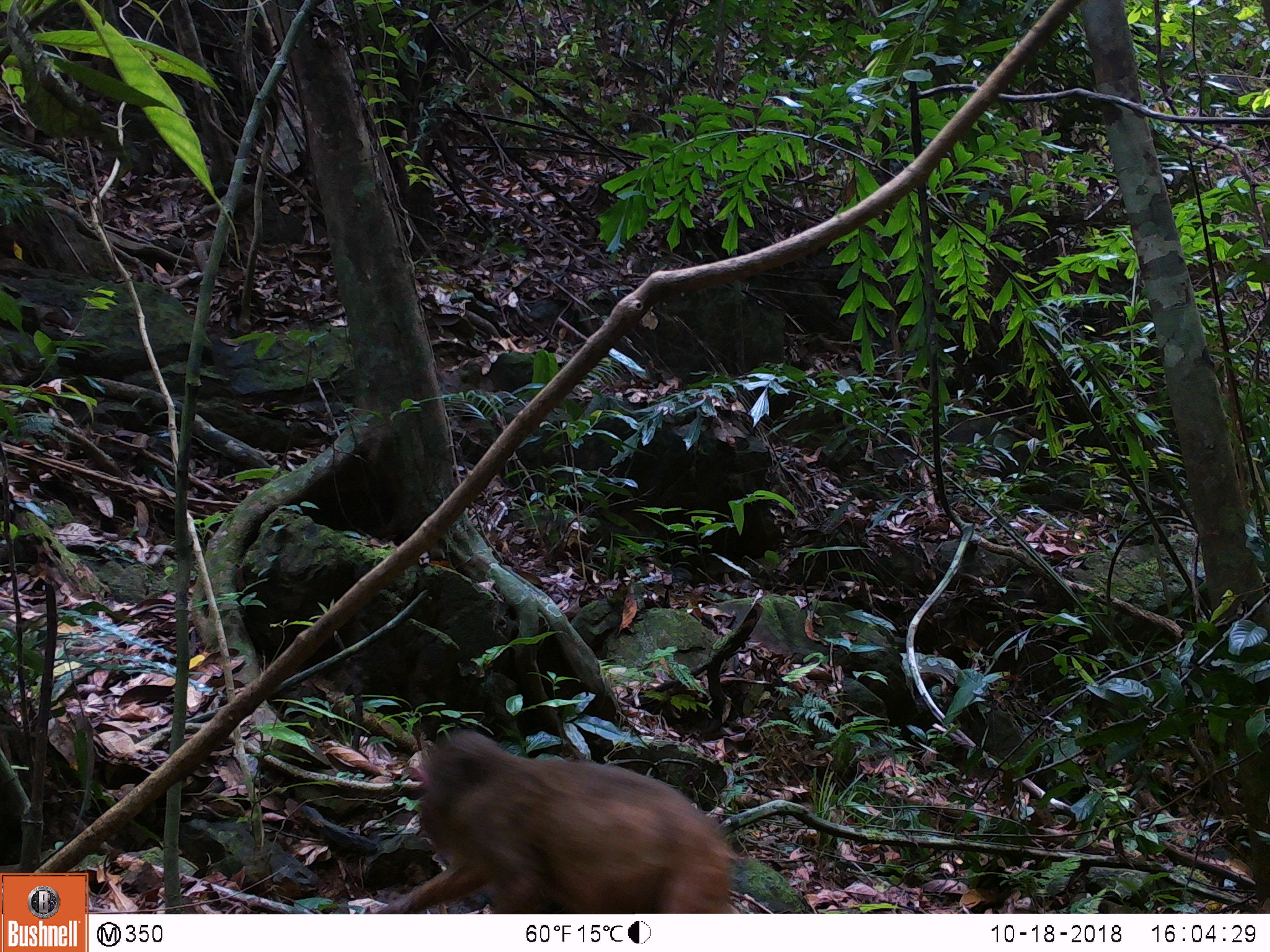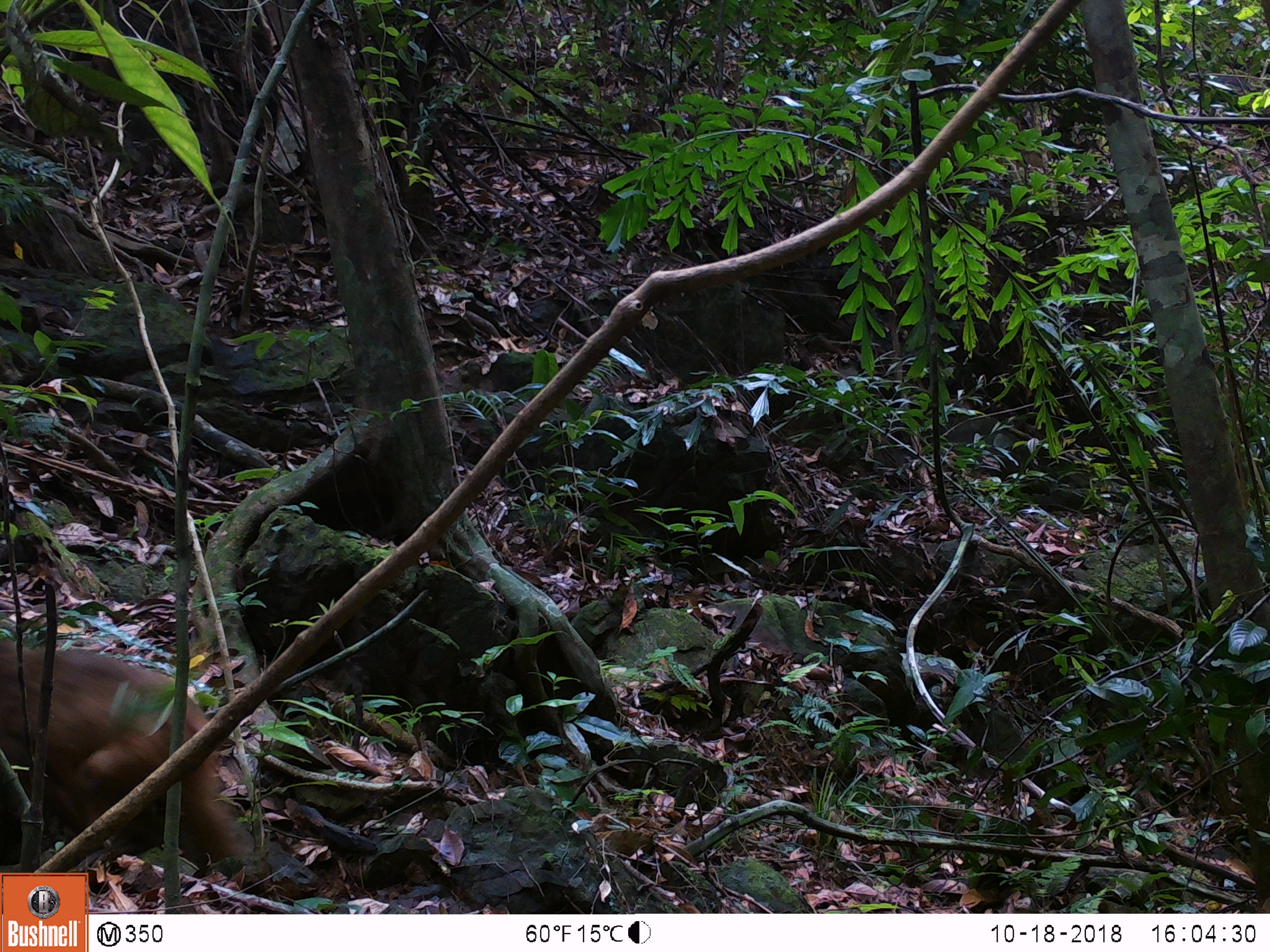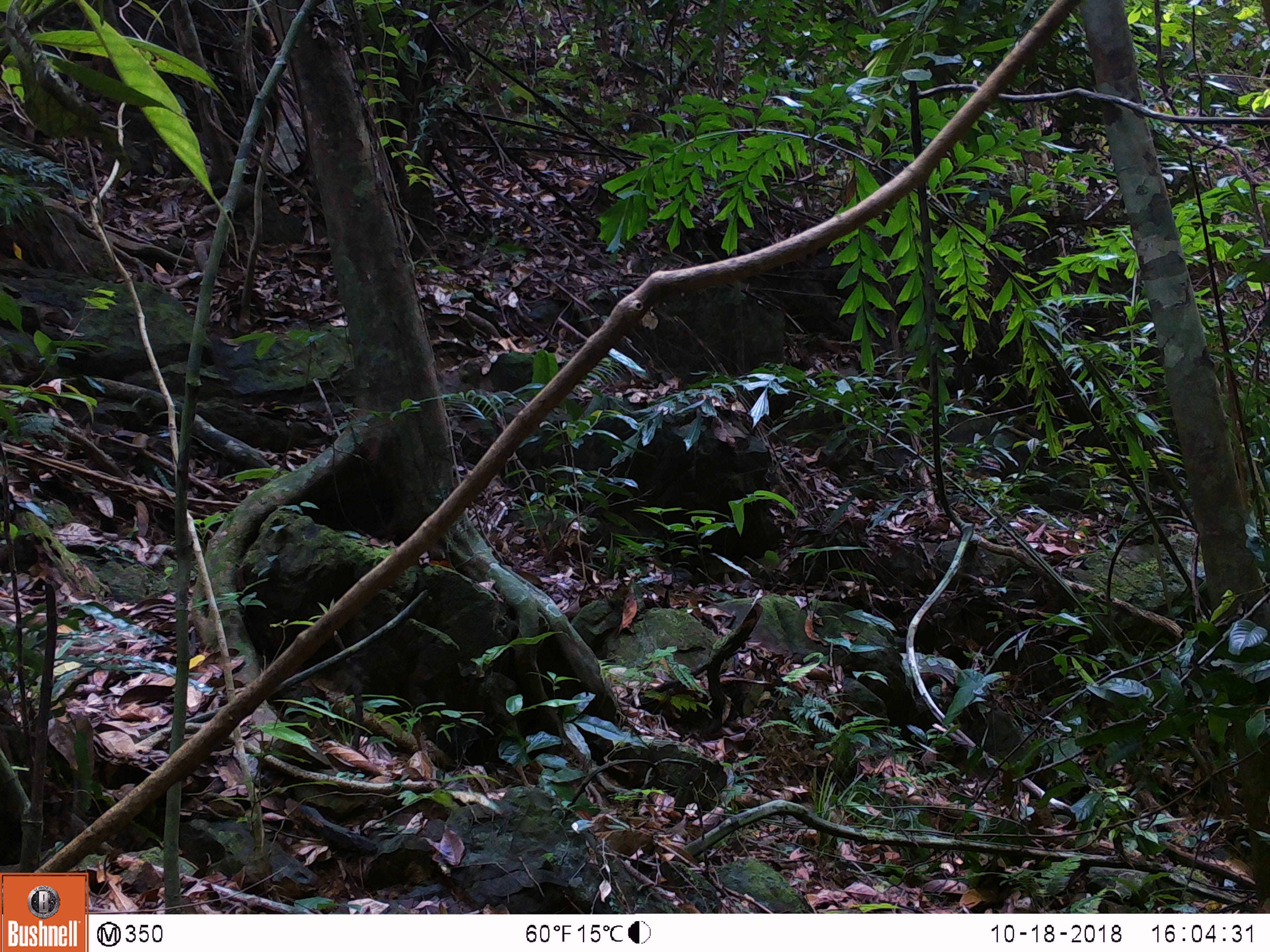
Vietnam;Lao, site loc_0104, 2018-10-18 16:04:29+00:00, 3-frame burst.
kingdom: Animalia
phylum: Chordata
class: Mammalia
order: Primates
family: Cercopithecidae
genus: Macaca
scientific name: Macaca arctoides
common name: stump-tailed macaque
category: stump tailed macaque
Stump tailed macaque (stump-tailed macaque) (Macaca arctoides). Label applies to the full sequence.